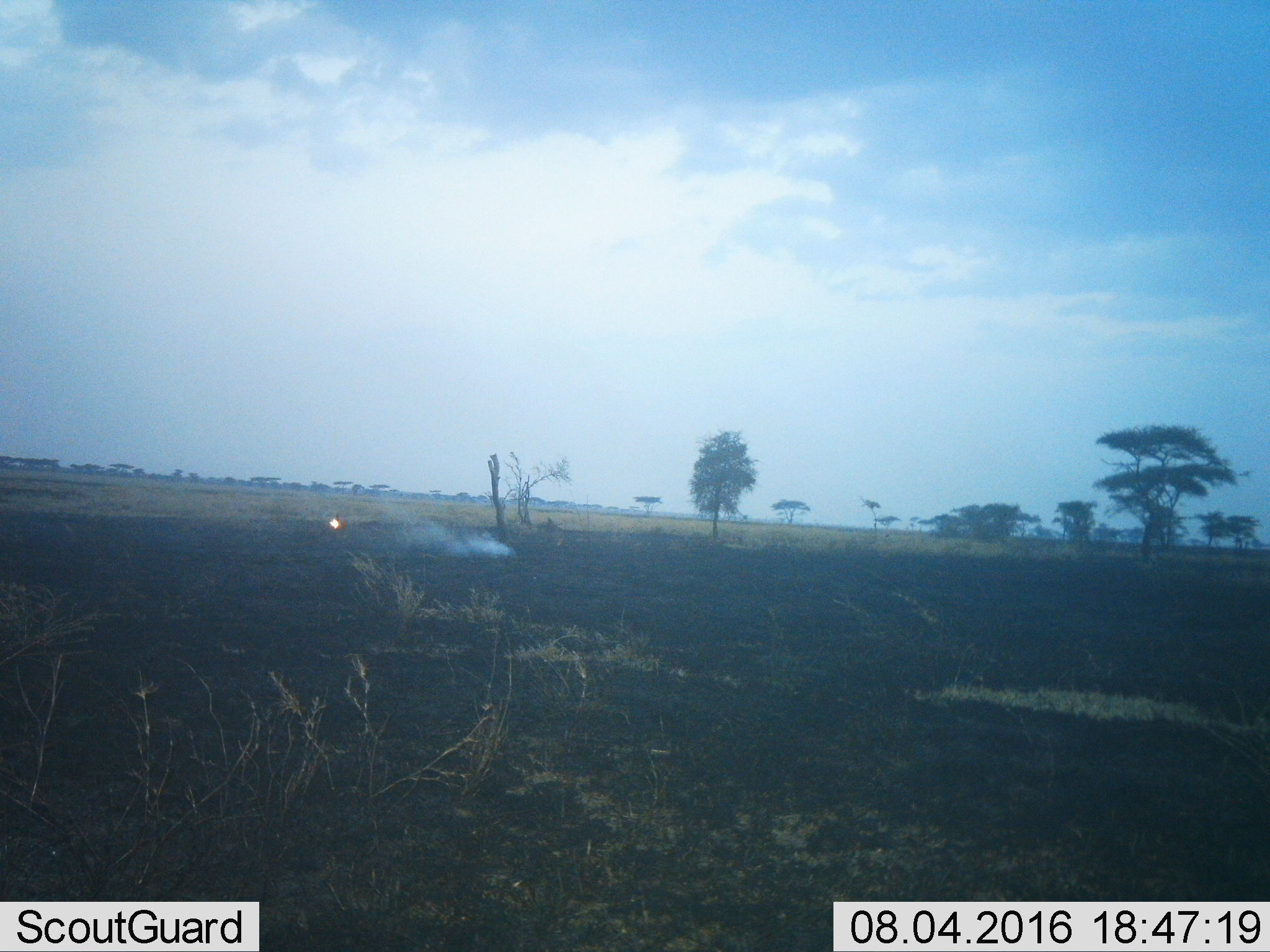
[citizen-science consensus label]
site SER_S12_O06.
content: unidentified animal